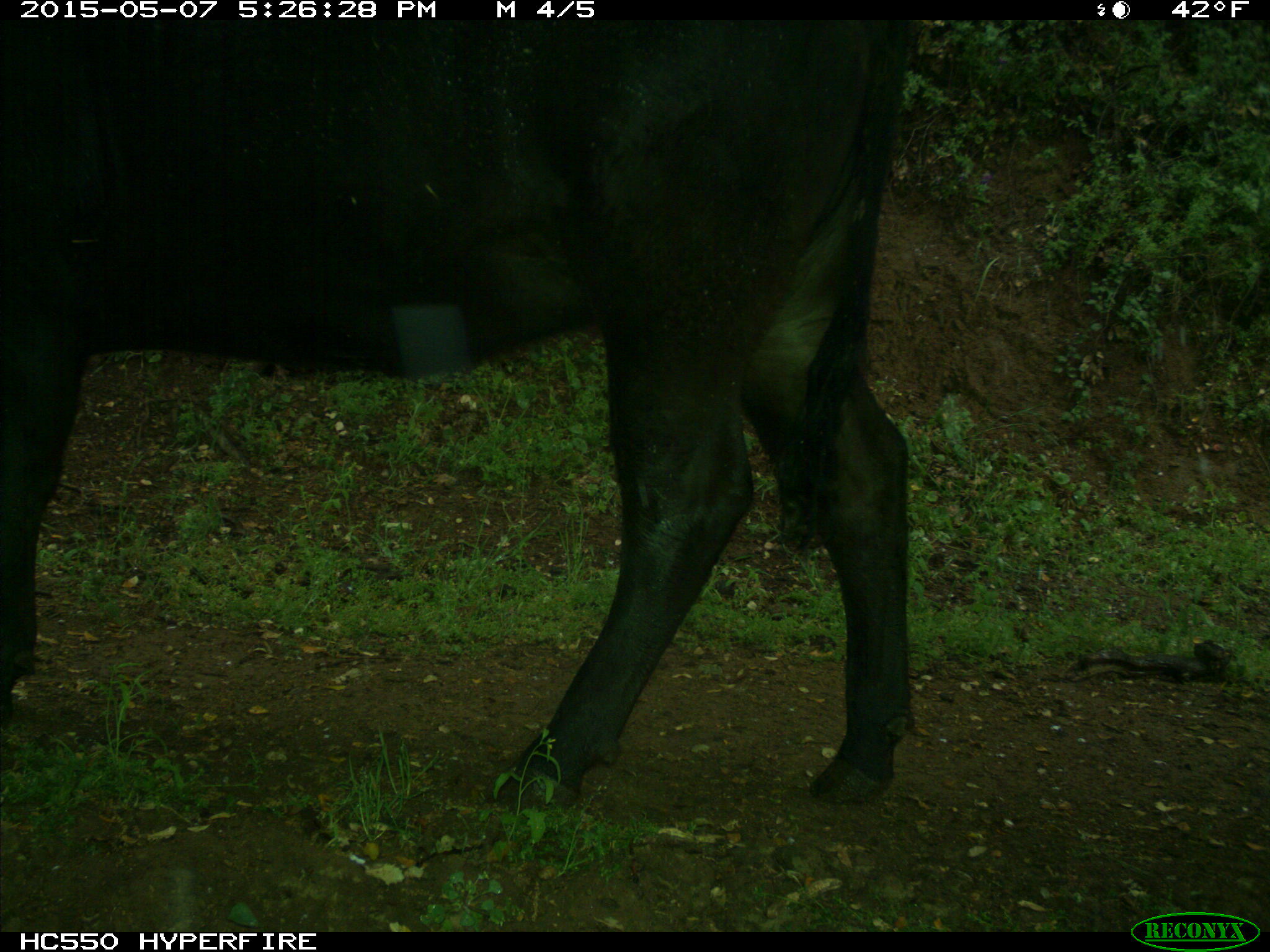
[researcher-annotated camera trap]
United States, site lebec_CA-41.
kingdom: Animalia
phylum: Chordata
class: Mammalia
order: Artiodactyla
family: Bovidae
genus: Bos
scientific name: Bos taurus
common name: domestic cow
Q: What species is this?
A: Bos taurus (domestic cow).